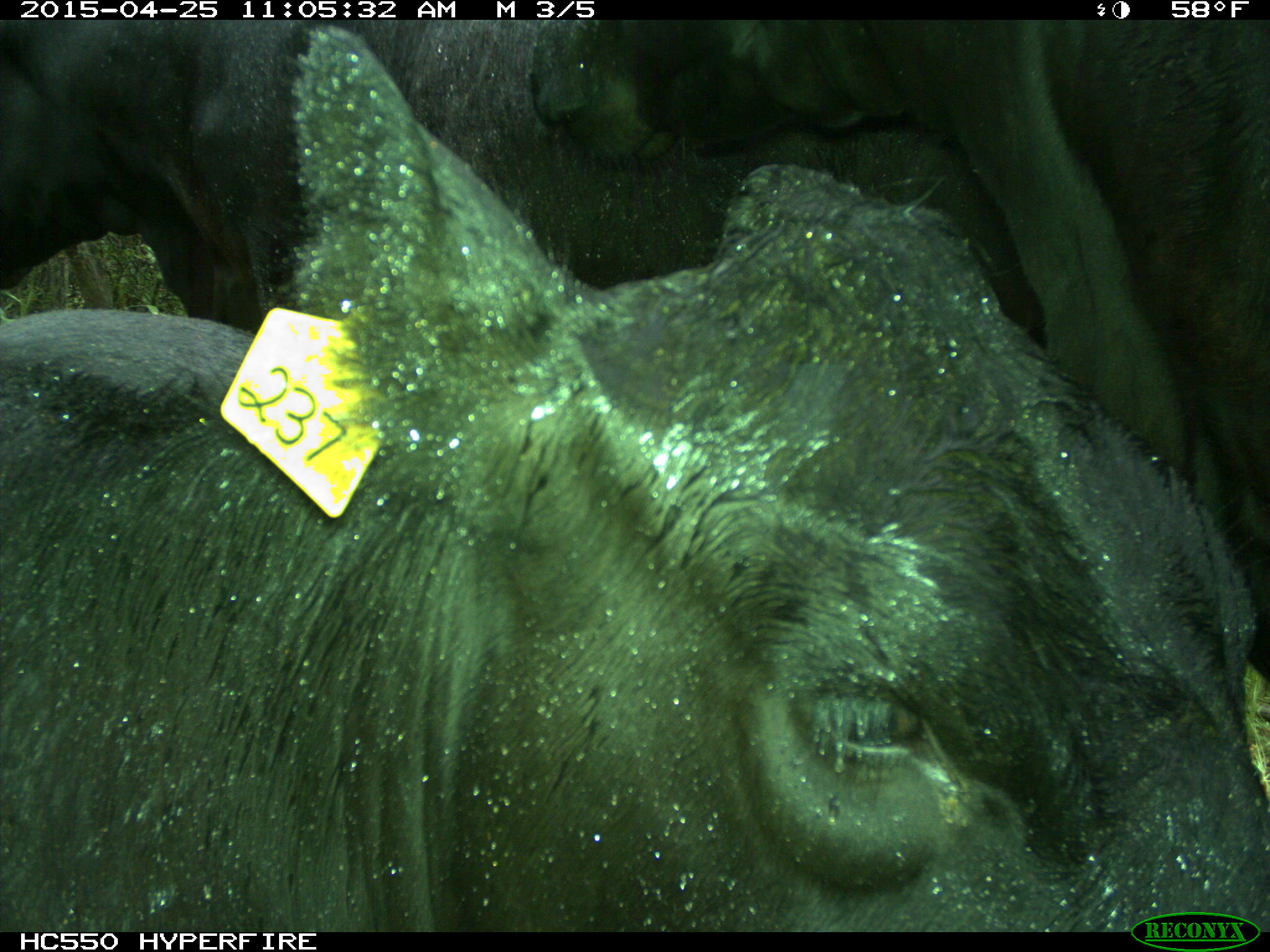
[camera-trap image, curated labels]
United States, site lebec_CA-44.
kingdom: Animalia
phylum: Chordata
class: Mammalia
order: Artiodactyla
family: Suidae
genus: Sus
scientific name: Sus scrofa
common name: wild boar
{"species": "Sus scrofa (wild boar)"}